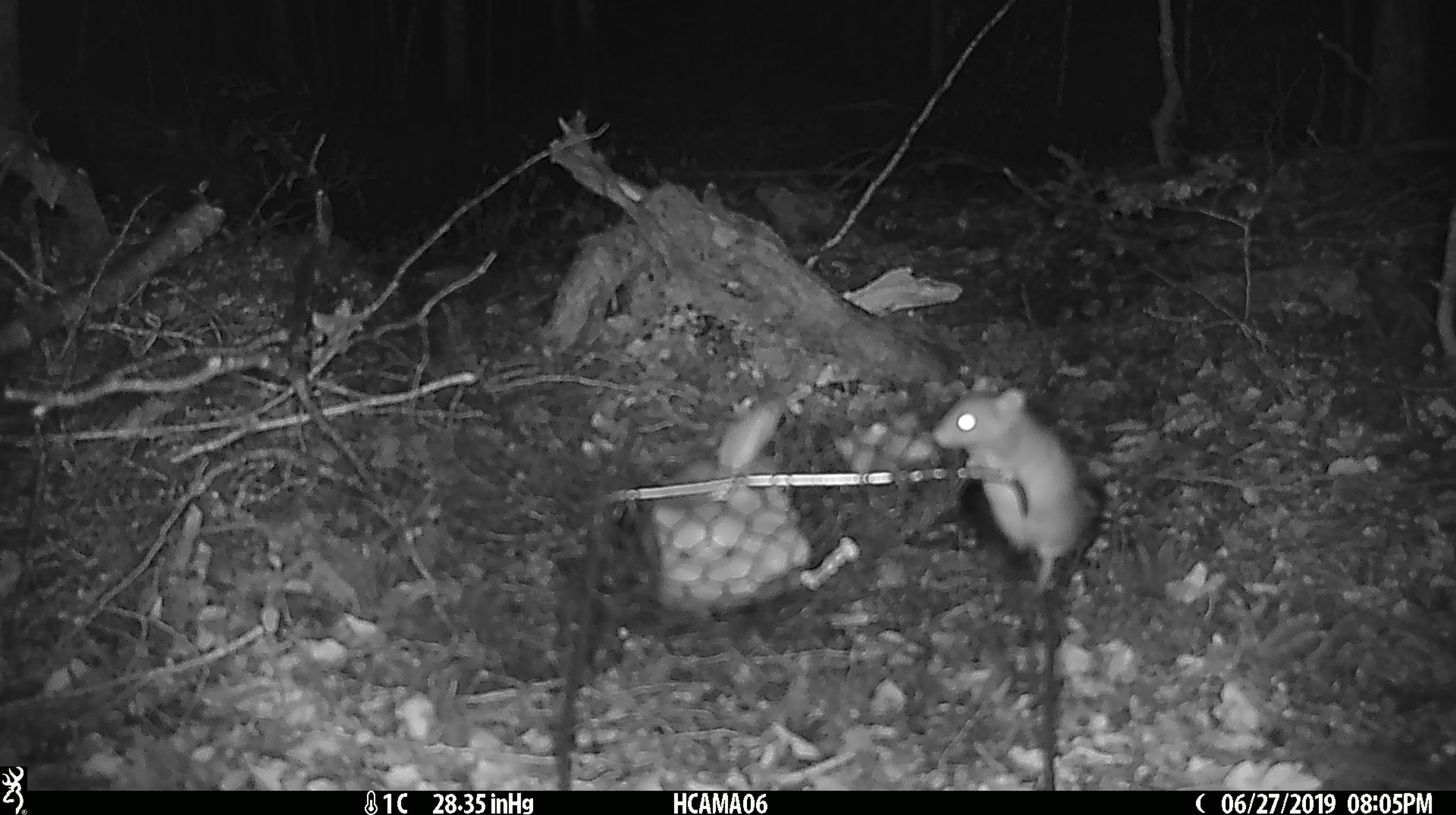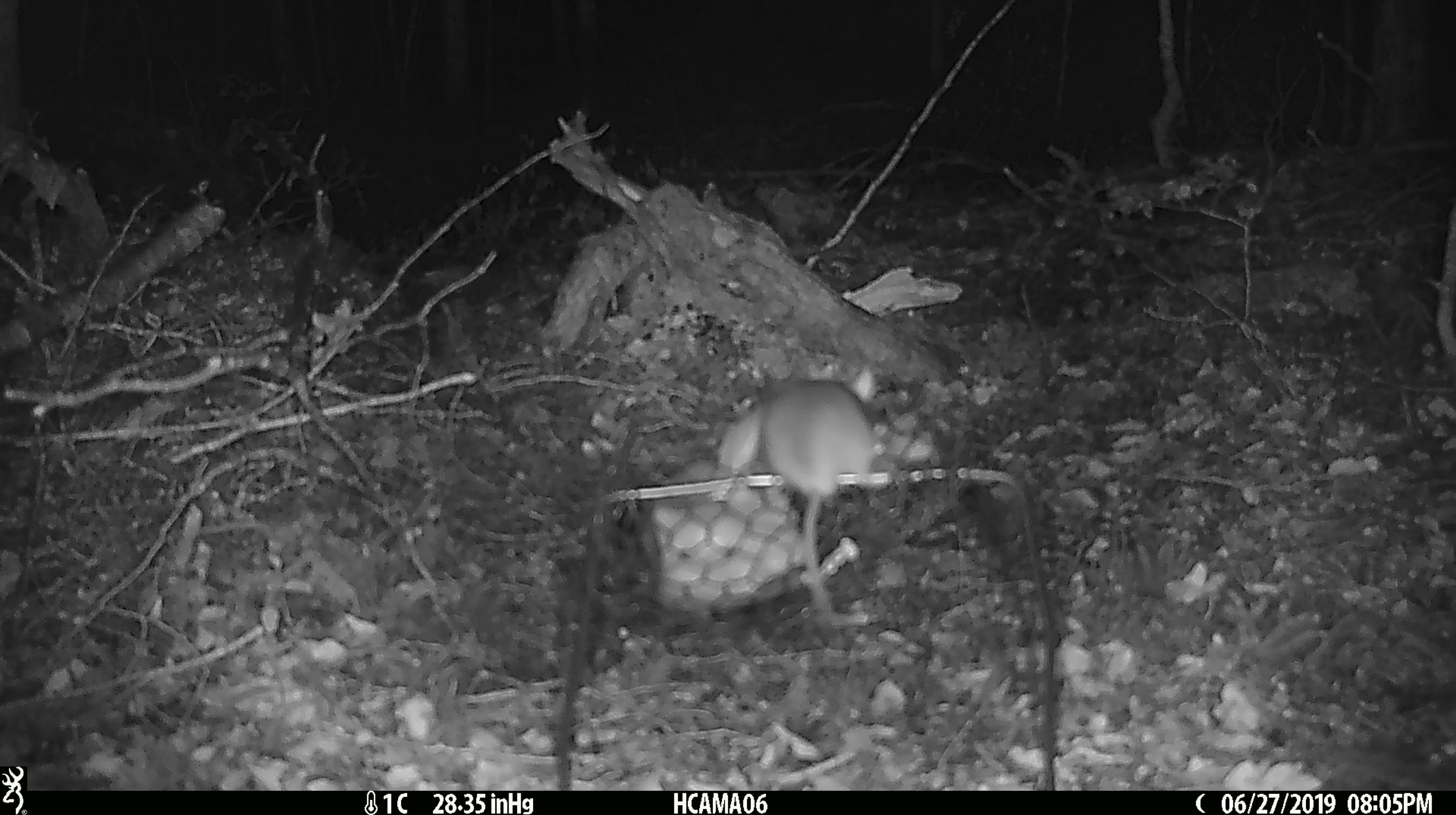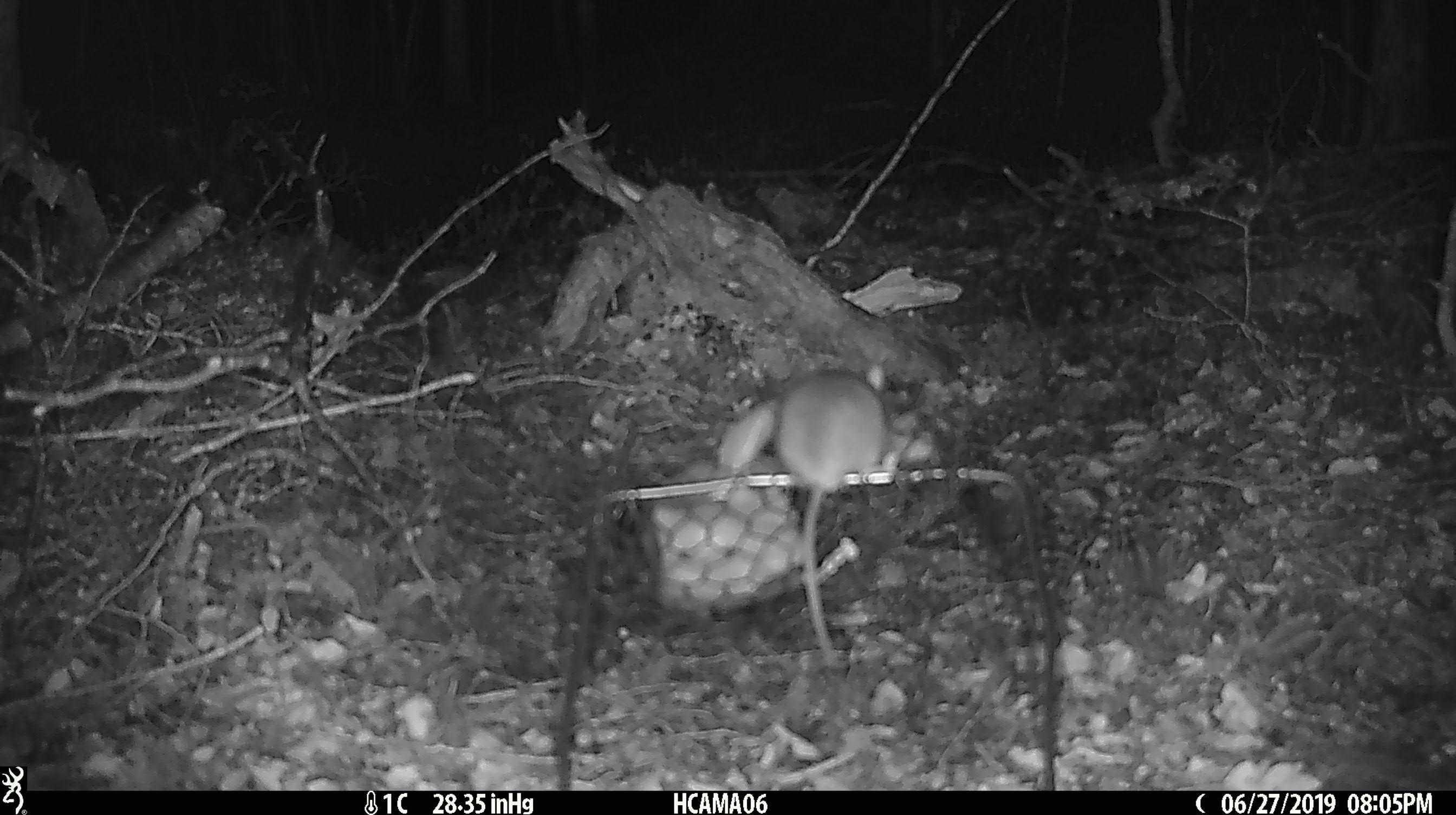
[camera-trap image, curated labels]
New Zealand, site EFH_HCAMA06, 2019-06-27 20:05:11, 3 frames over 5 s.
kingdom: Animalia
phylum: Chordata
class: Mammalia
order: Rodentia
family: Muridae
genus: Mus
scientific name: Mus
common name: mouse